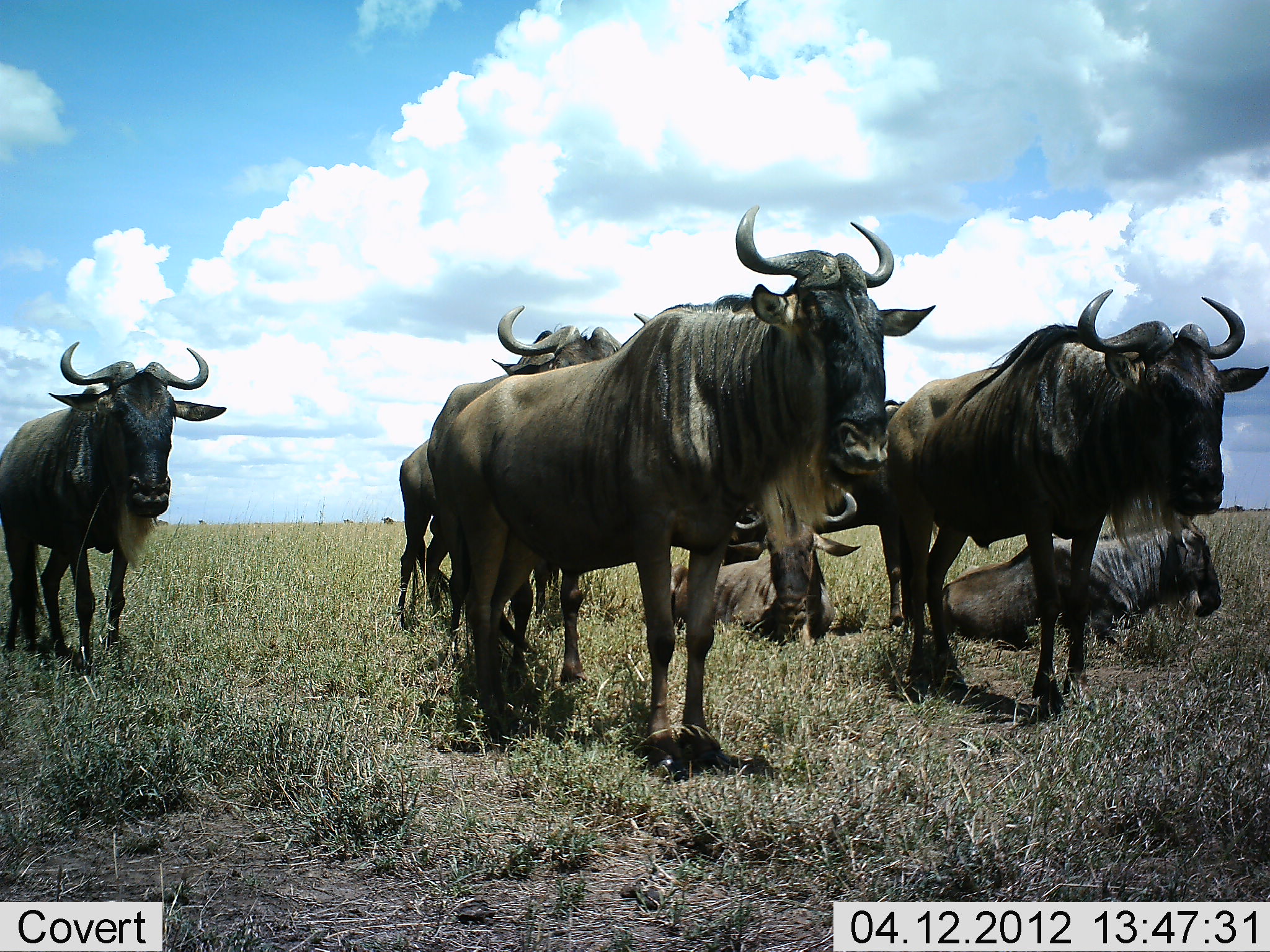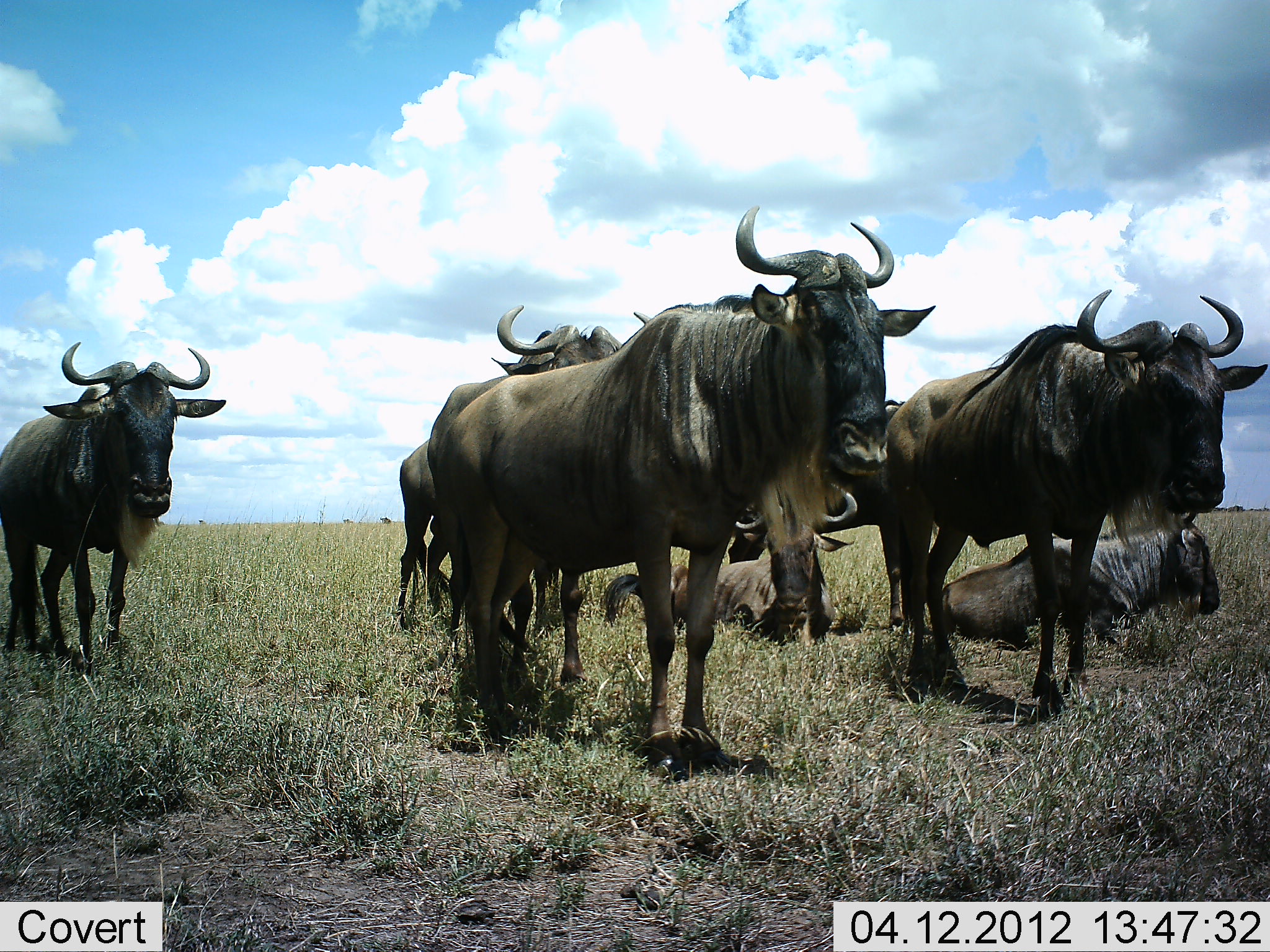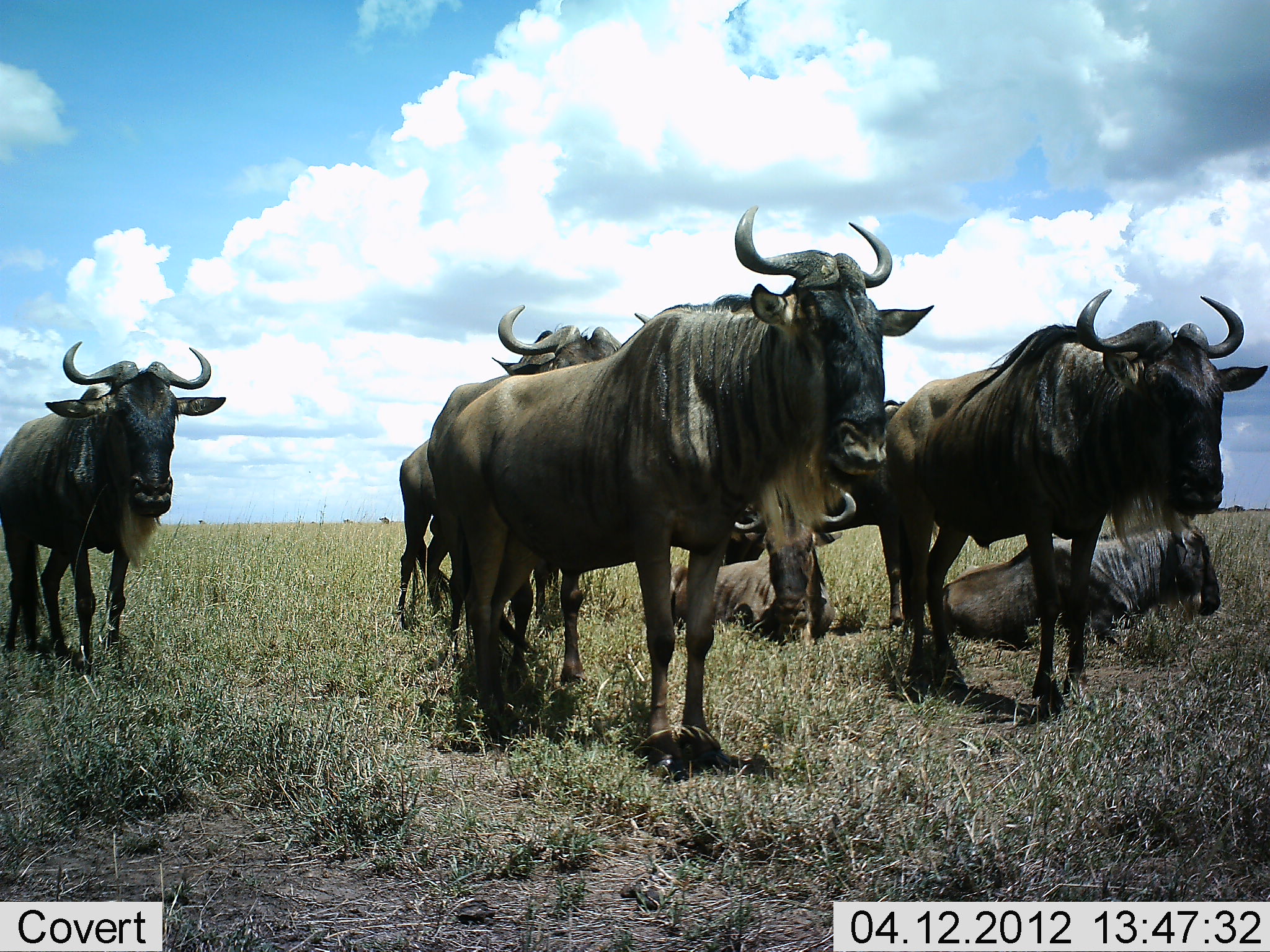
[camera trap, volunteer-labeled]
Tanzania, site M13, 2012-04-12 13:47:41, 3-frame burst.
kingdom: Animalia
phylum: Chordata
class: Mammalia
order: Artiodactyla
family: Bovidae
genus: Connochaetes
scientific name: Connochaetes taurinus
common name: blue wildebeest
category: wildebeest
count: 8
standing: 95%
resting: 86%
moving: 5%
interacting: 0%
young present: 5%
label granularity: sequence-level